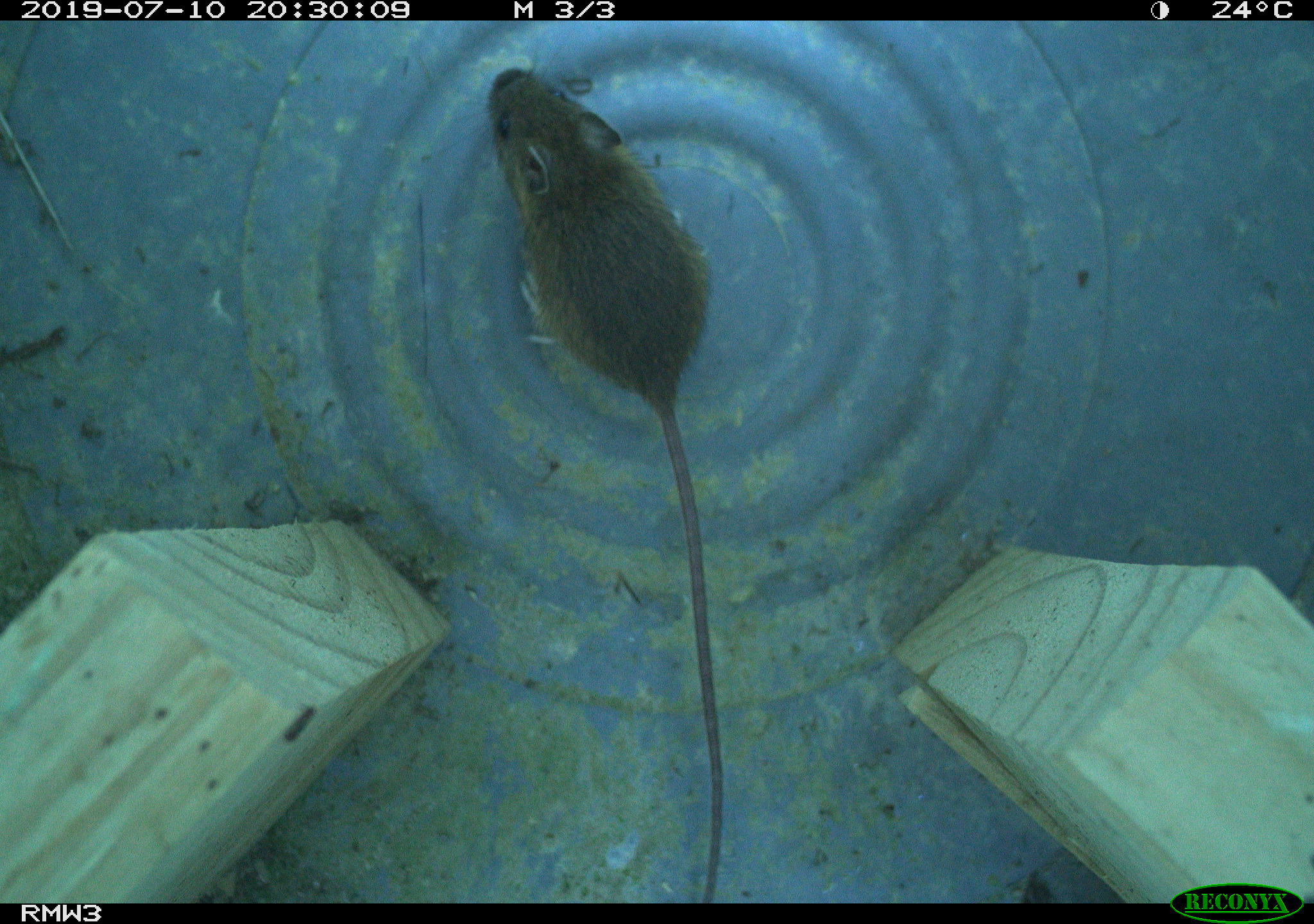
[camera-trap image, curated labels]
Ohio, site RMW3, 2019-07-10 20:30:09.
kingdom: Animalia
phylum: Chordata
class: Mammalia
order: Rodentia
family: Zapodidae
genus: Napaeozapus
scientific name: Napaeozapus insignis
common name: woodland jumping mouse